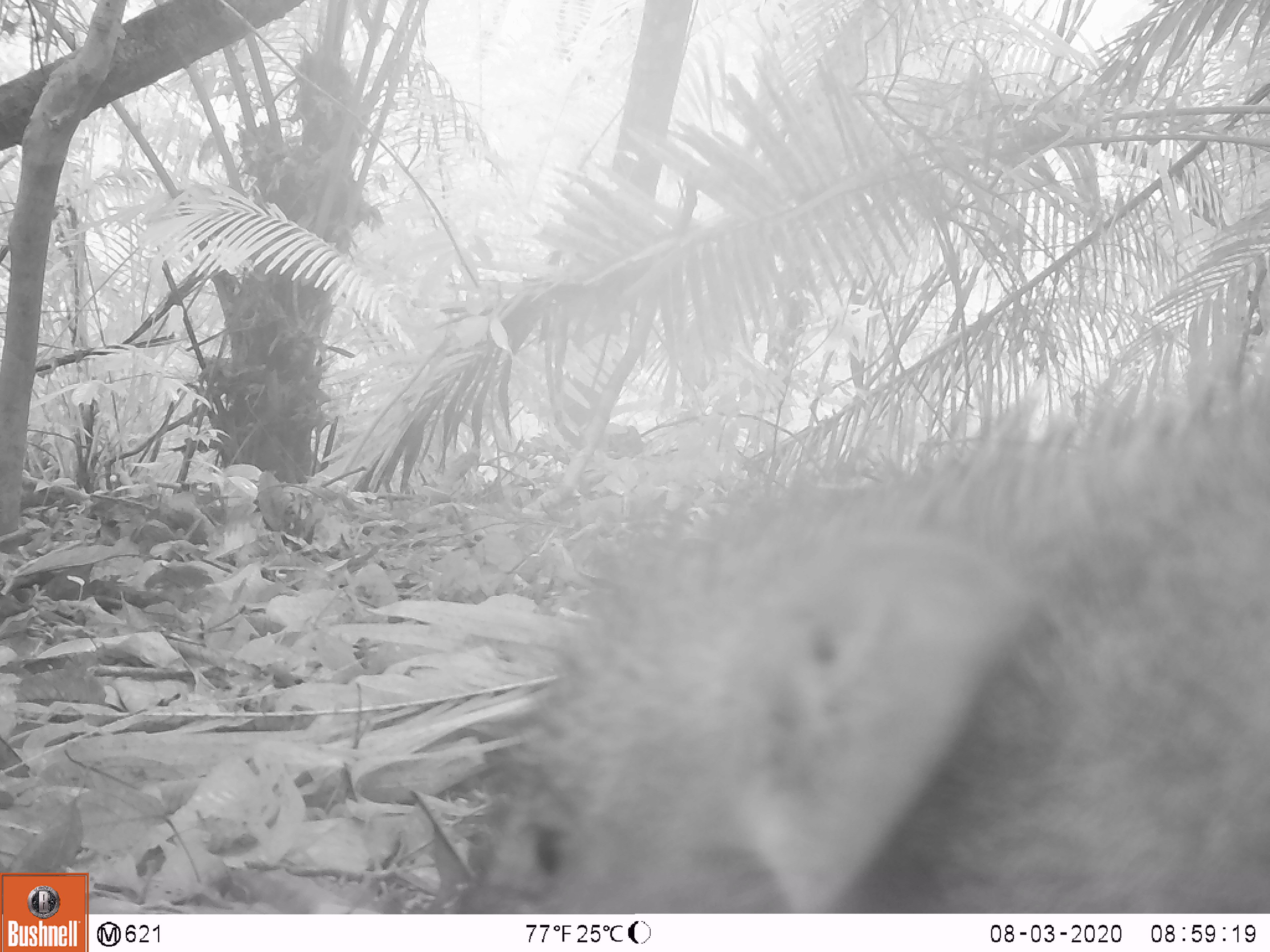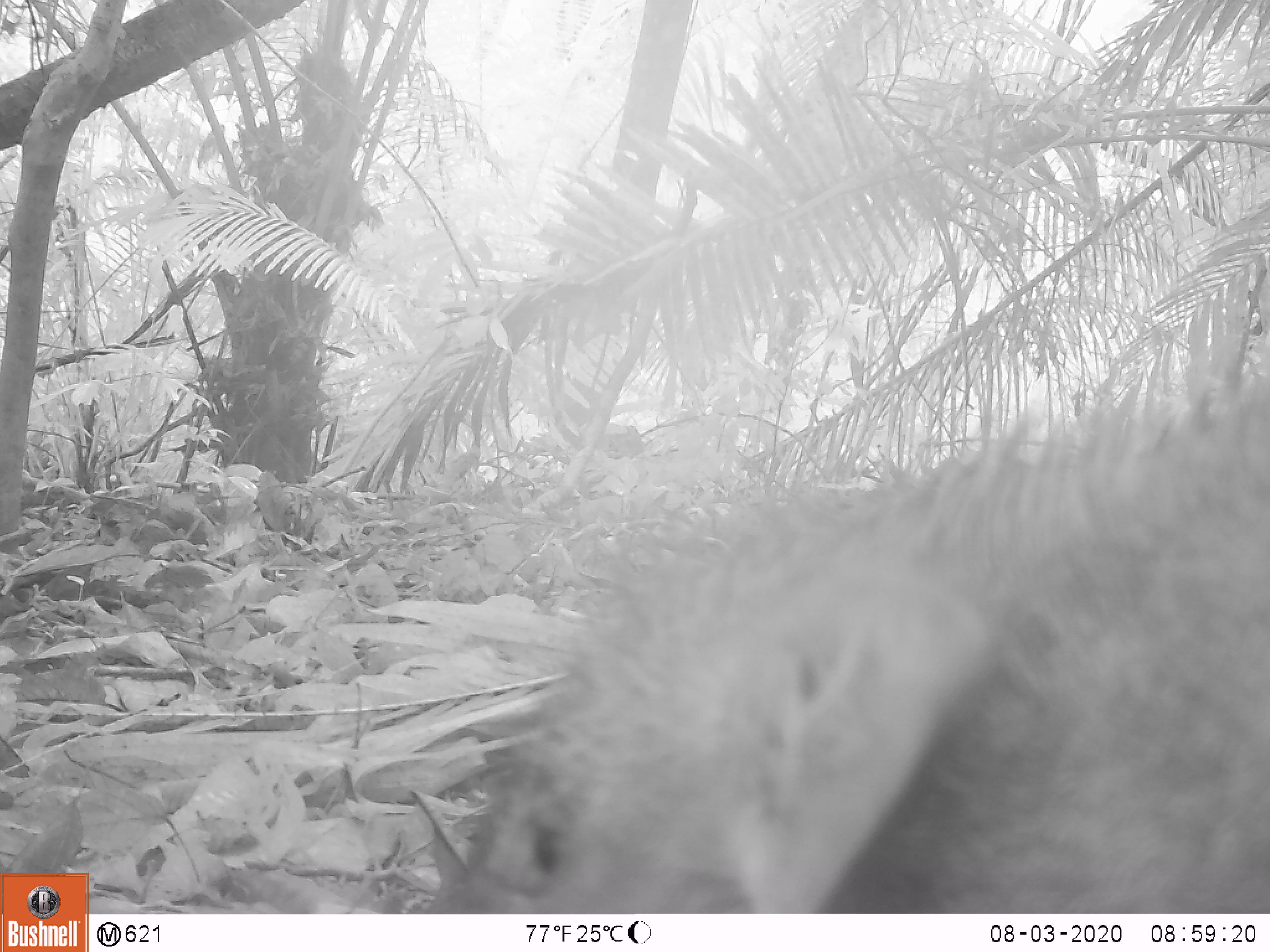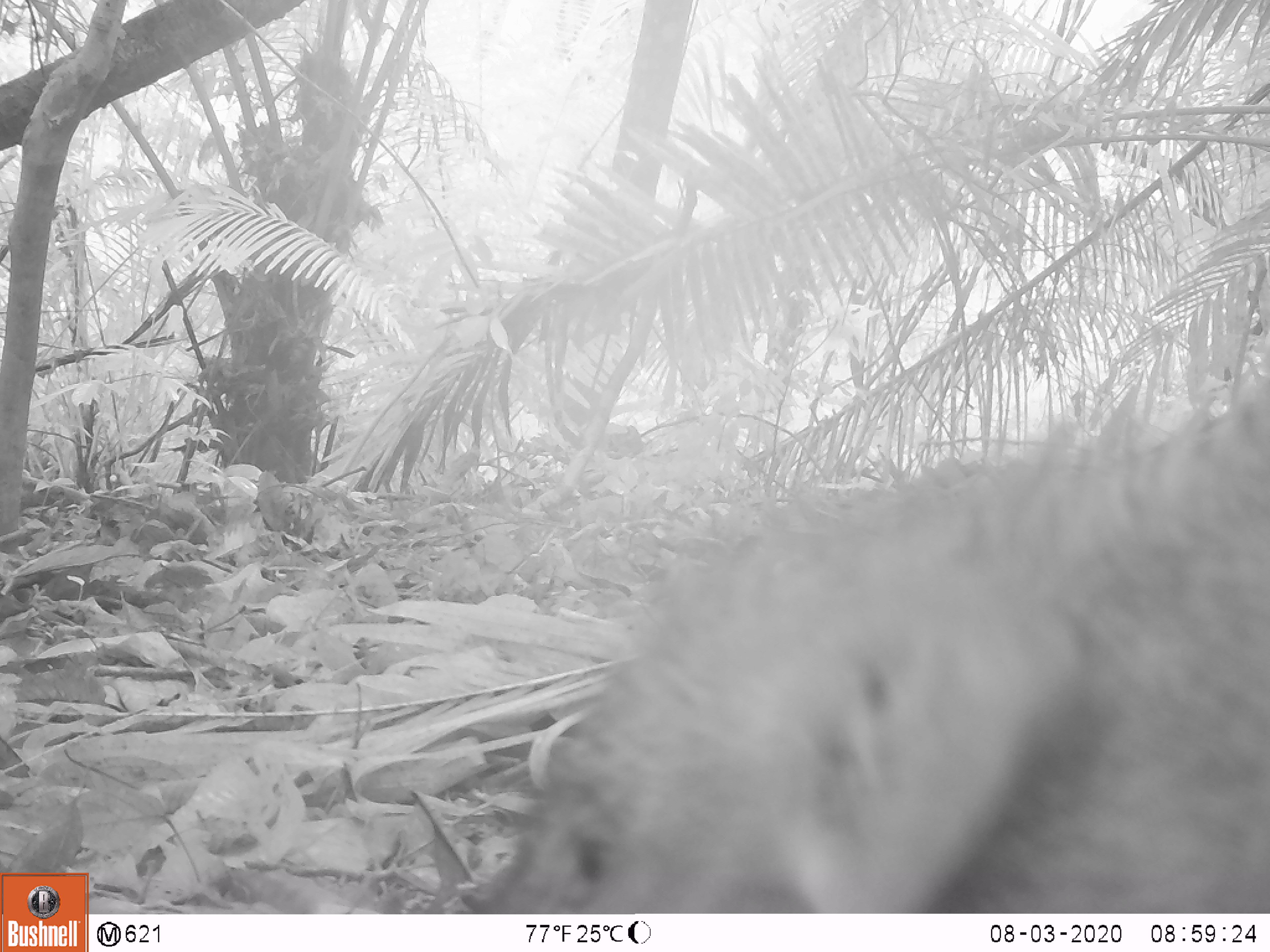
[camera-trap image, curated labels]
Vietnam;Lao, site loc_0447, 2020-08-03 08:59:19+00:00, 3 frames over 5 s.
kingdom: Animalia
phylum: Chordata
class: Mammalia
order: Artiodactyla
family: Suidae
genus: Sus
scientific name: Sus scrofa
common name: eurasian wild pig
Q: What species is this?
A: Eurasian wild pig (Sus scrofa).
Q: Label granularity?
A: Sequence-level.